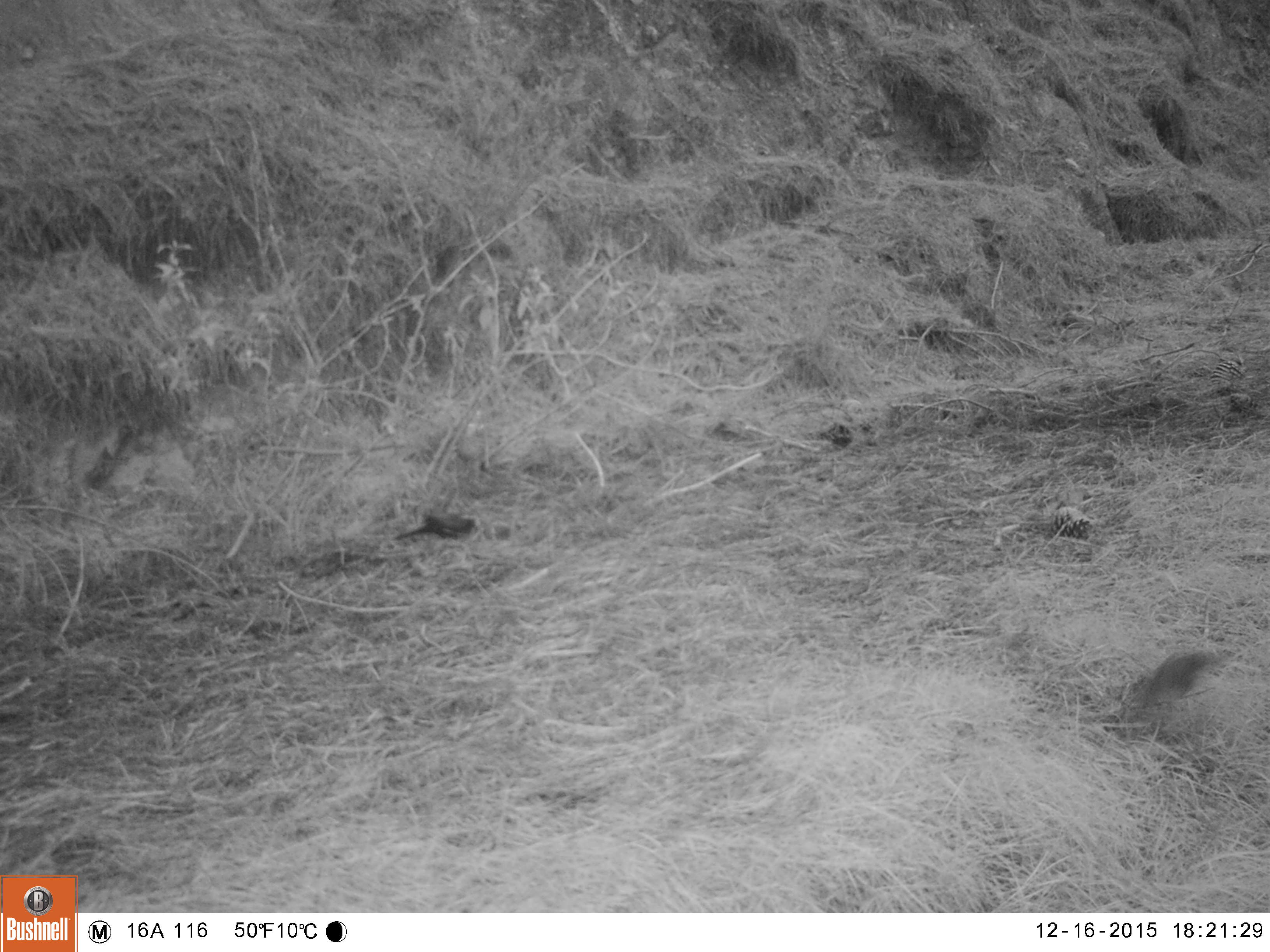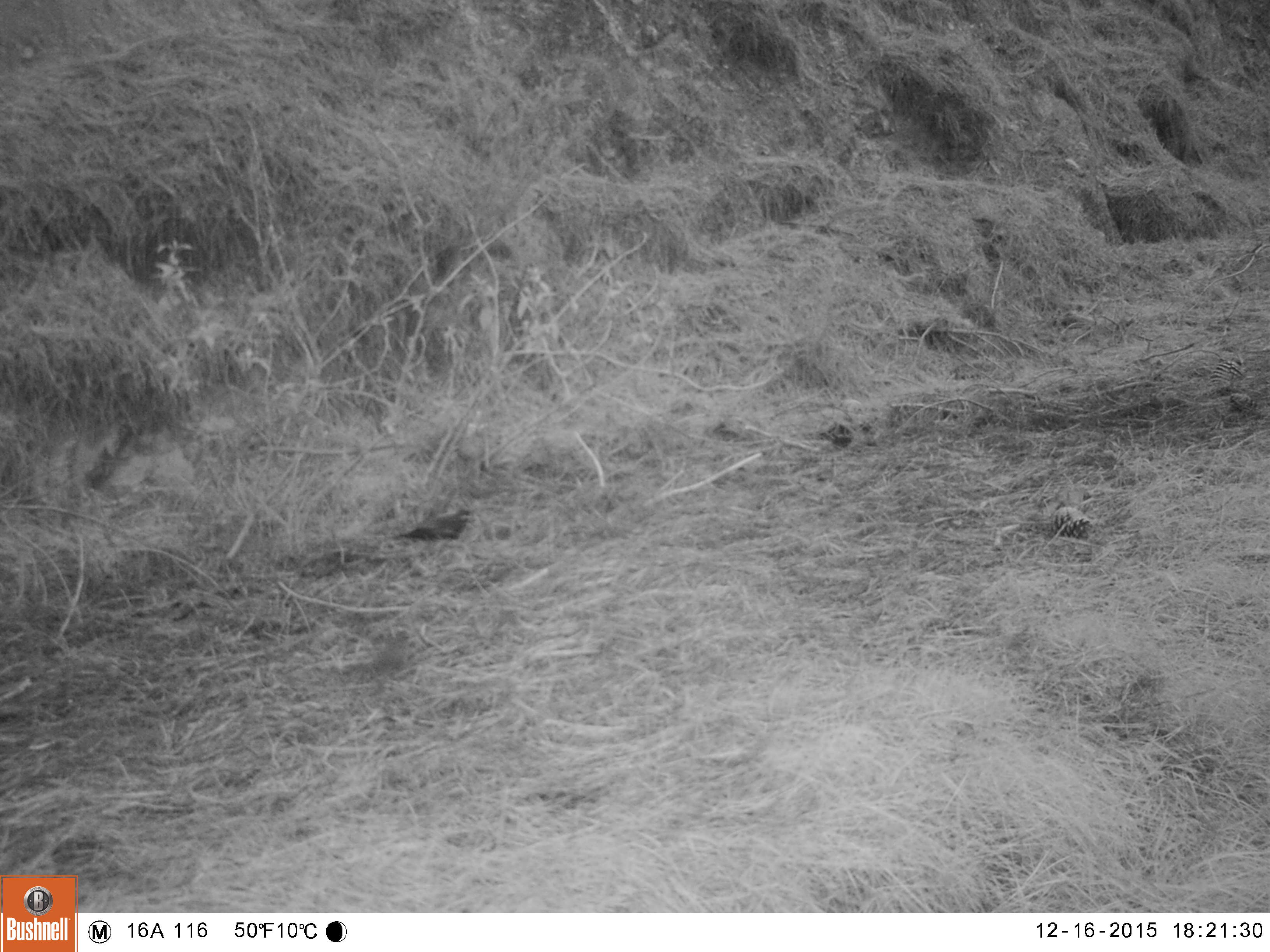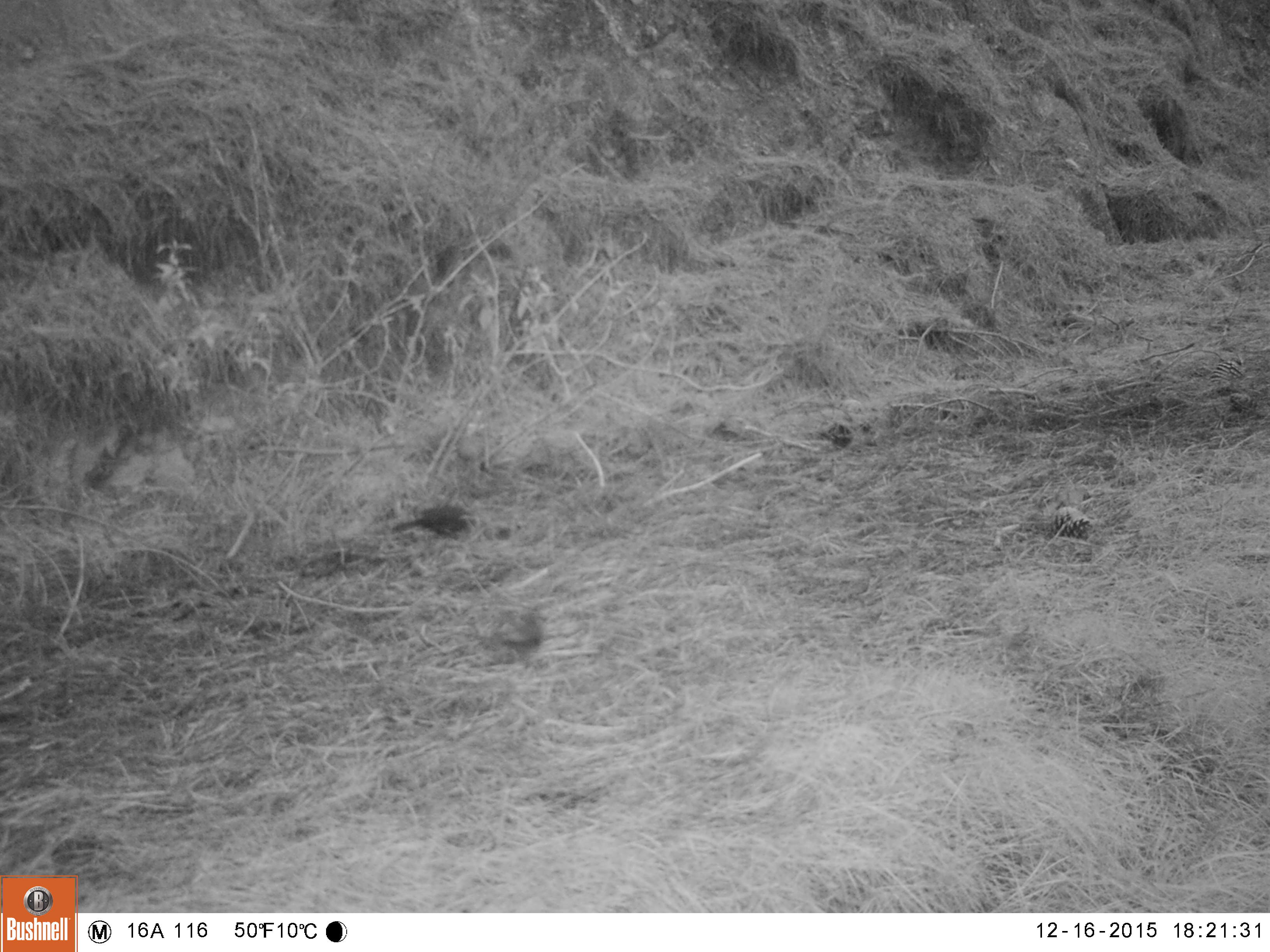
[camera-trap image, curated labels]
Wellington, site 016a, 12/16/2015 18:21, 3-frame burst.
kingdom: Animalia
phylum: Chordata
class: Aves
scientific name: Aves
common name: bird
Bird (Aves).